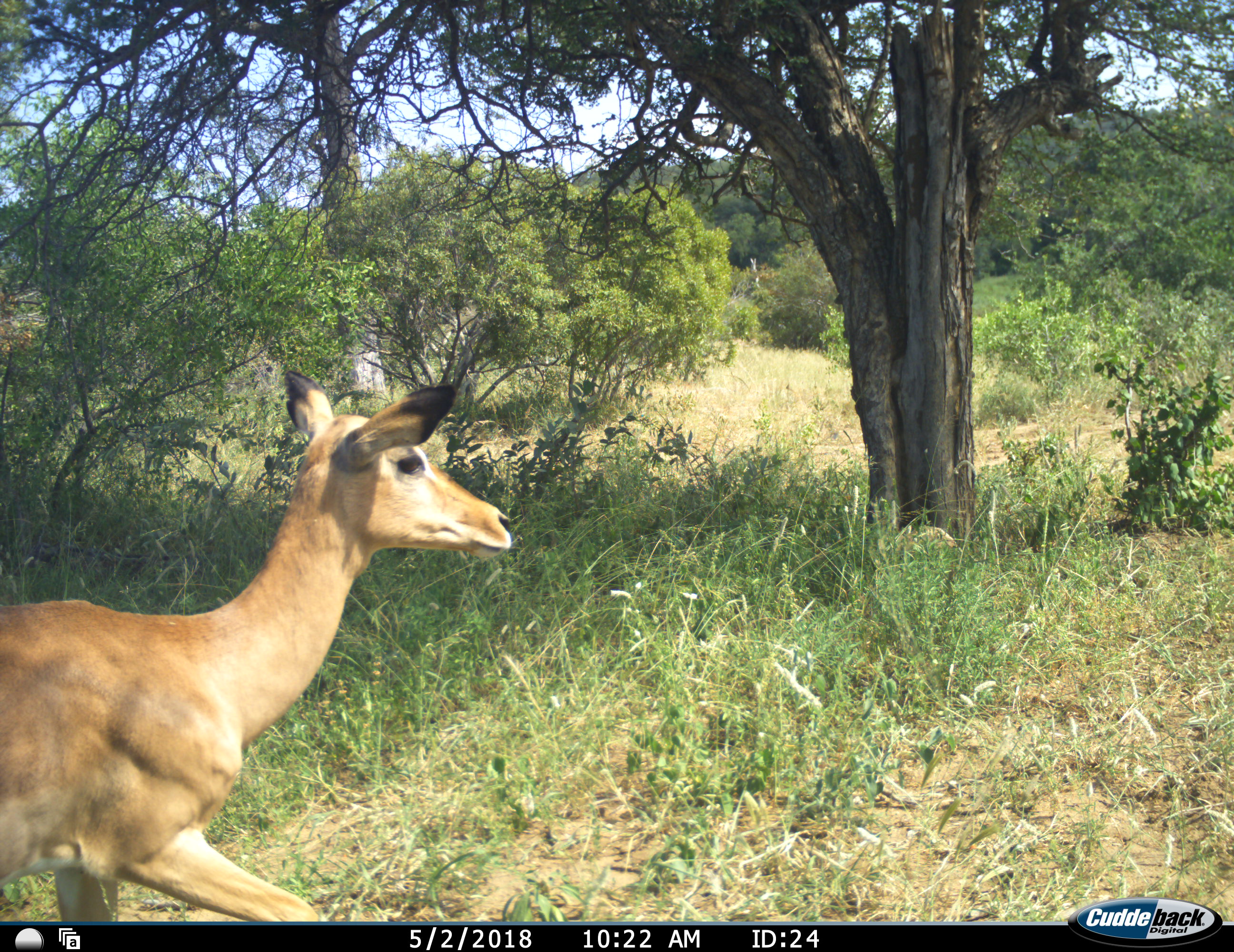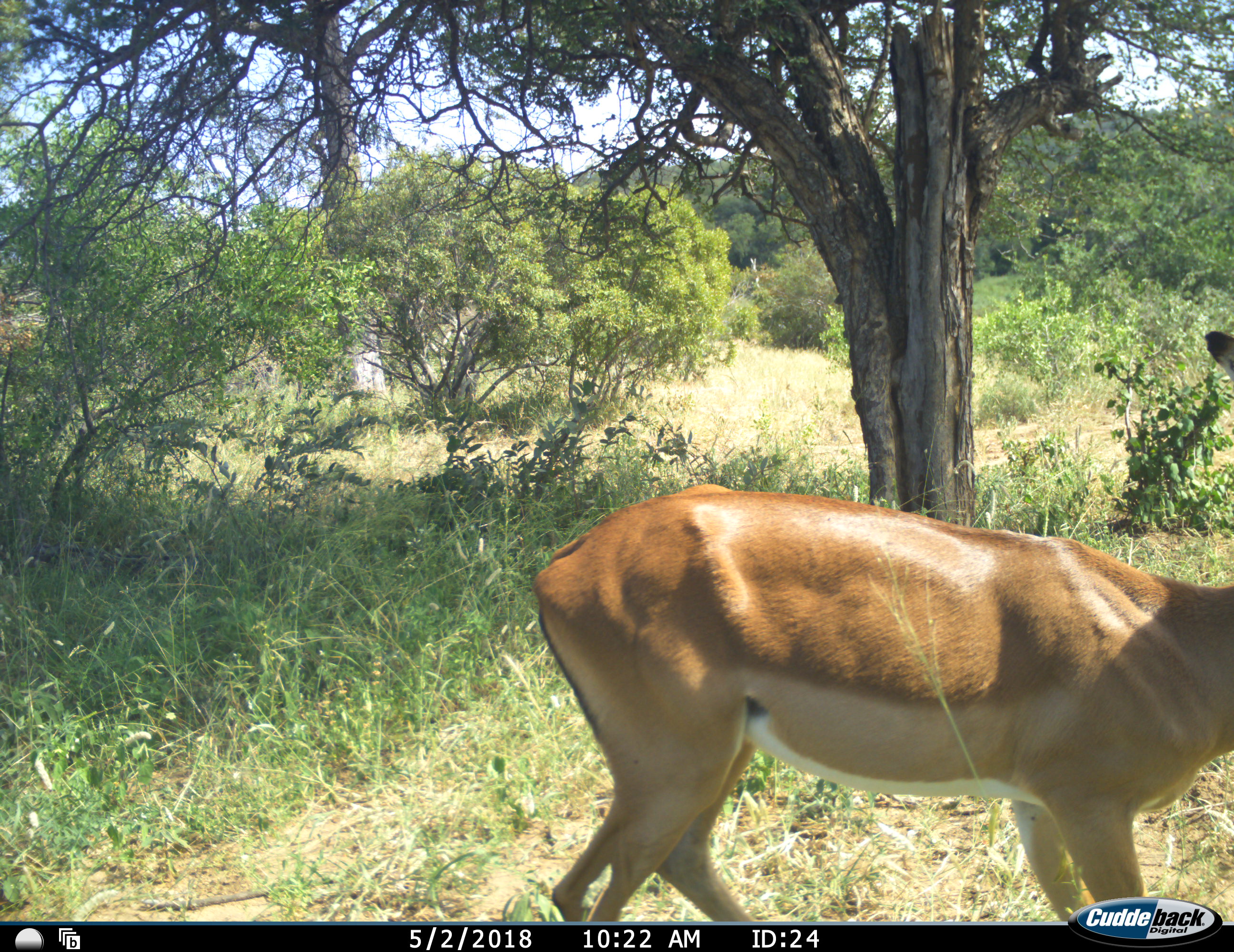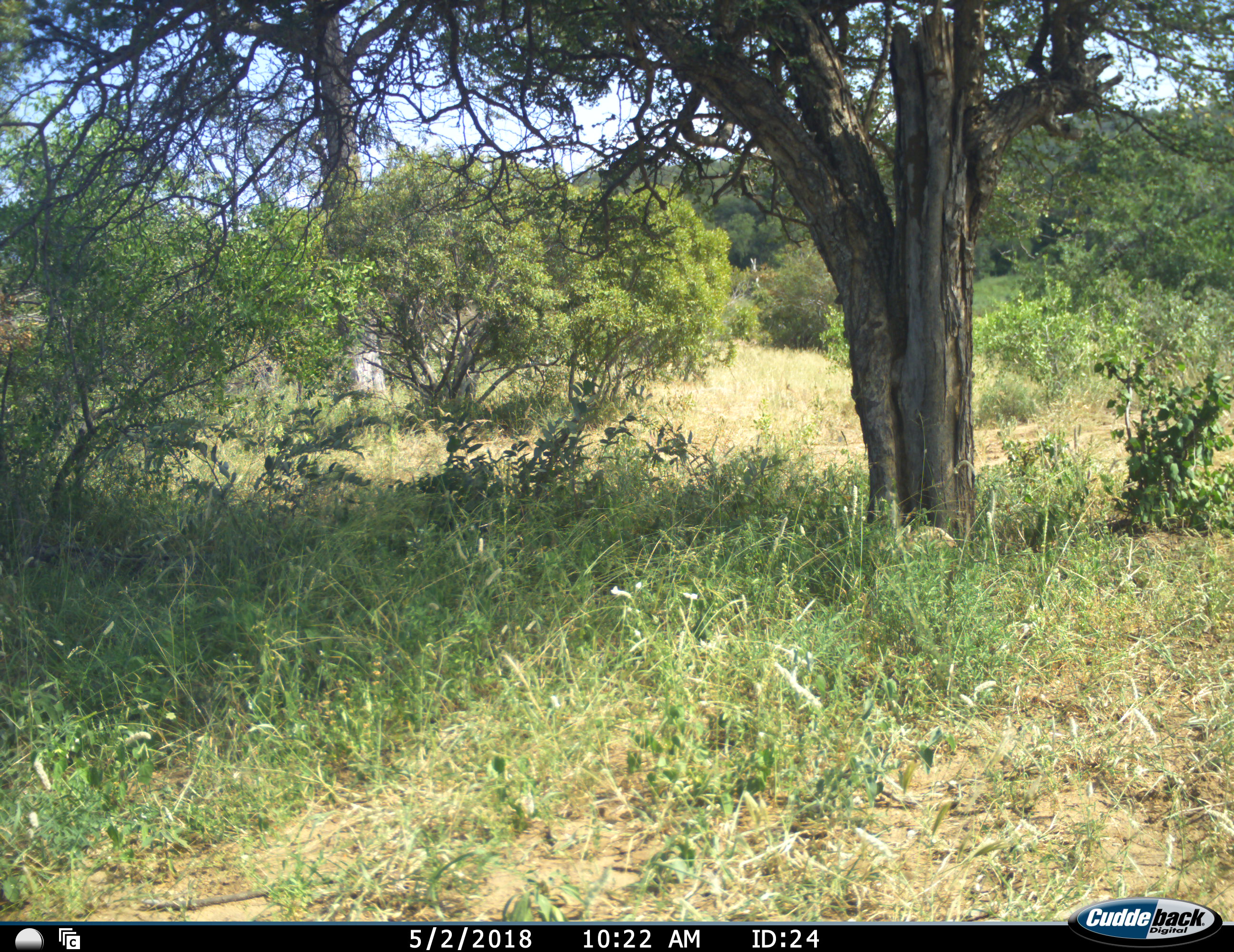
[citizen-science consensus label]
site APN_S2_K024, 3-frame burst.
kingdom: Animalia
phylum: Chordata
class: Mammalia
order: Artiodactyla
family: Bovidae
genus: Aepyceros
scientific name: Aepyceros melampus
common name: impala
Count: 1.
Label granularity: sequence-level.